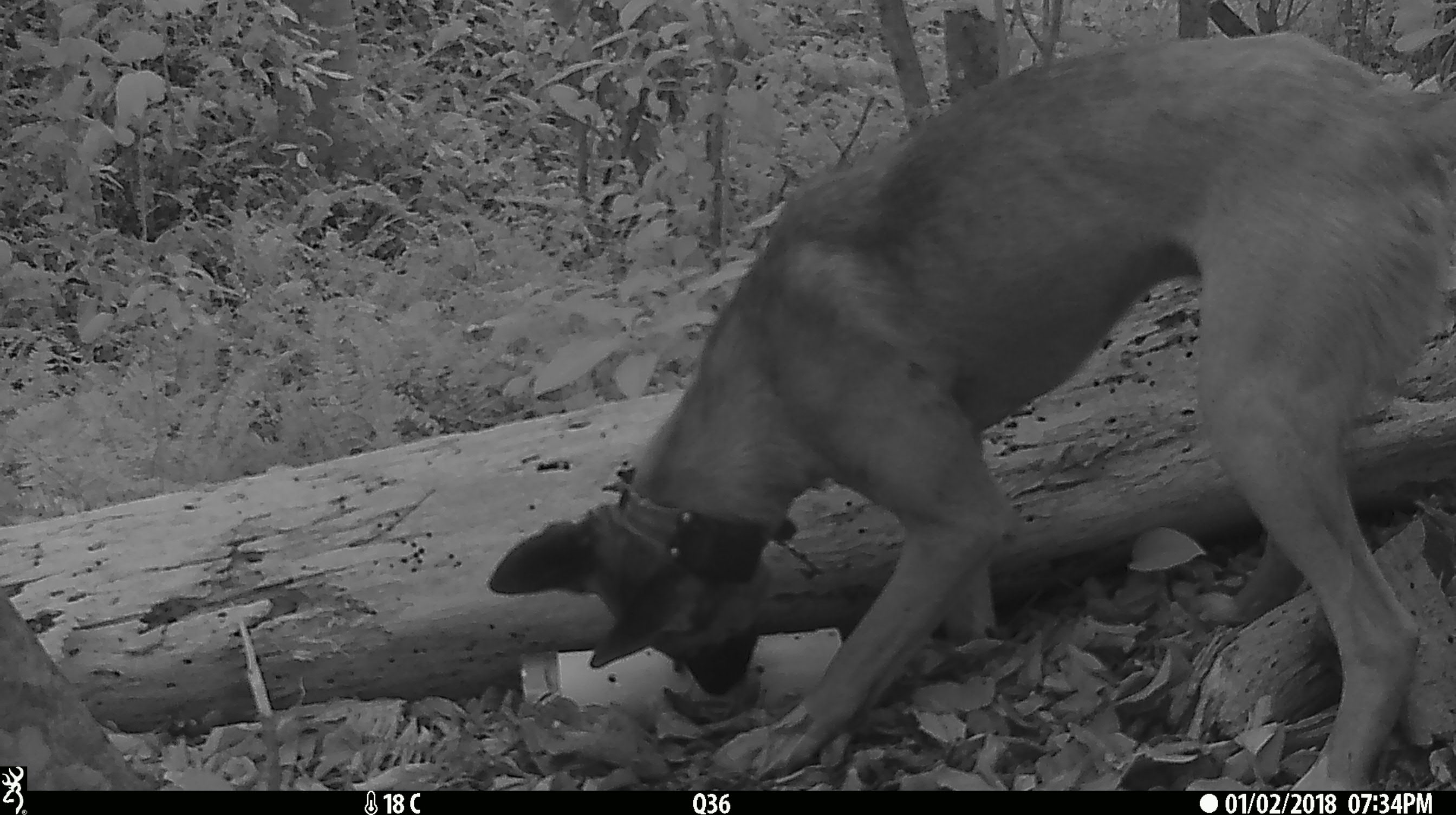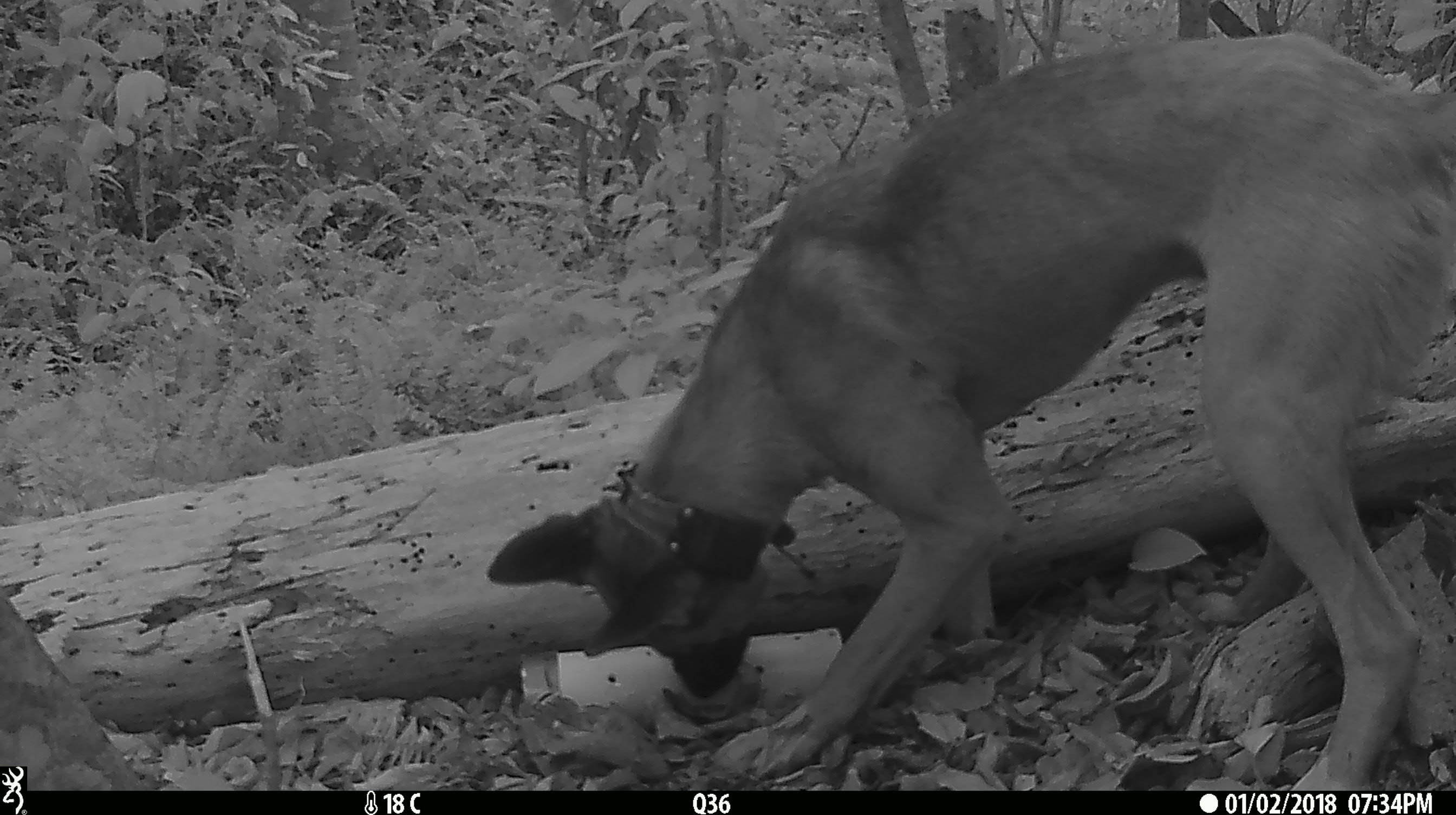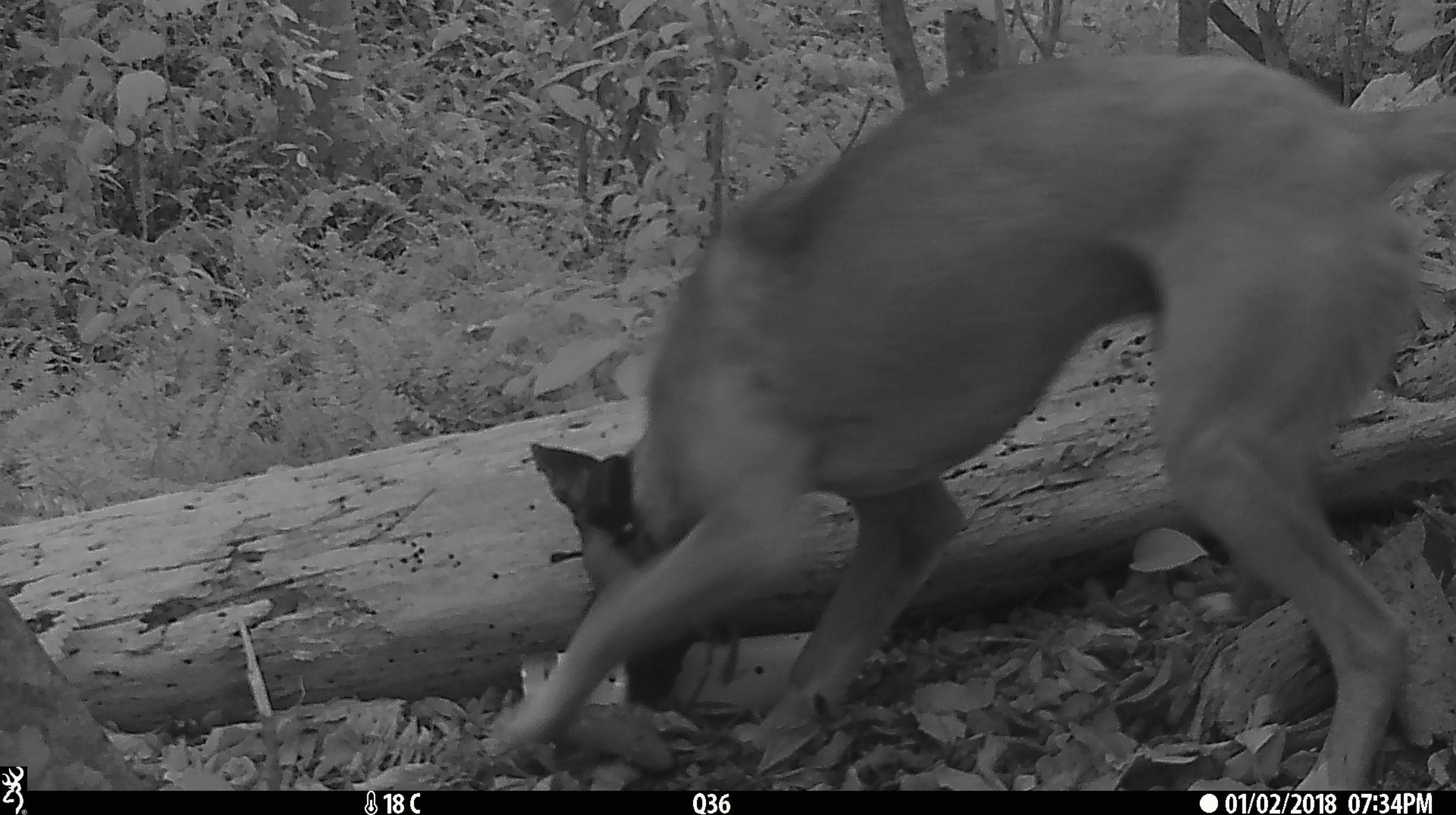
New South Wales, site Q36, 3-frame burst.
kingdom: Animalia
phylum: Chordata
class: Mammalia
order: Carnivora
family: Canidae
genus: Canis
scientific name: Canis familiaris dingo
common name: dingo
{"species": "dingo (Canis familiaris dingo)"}